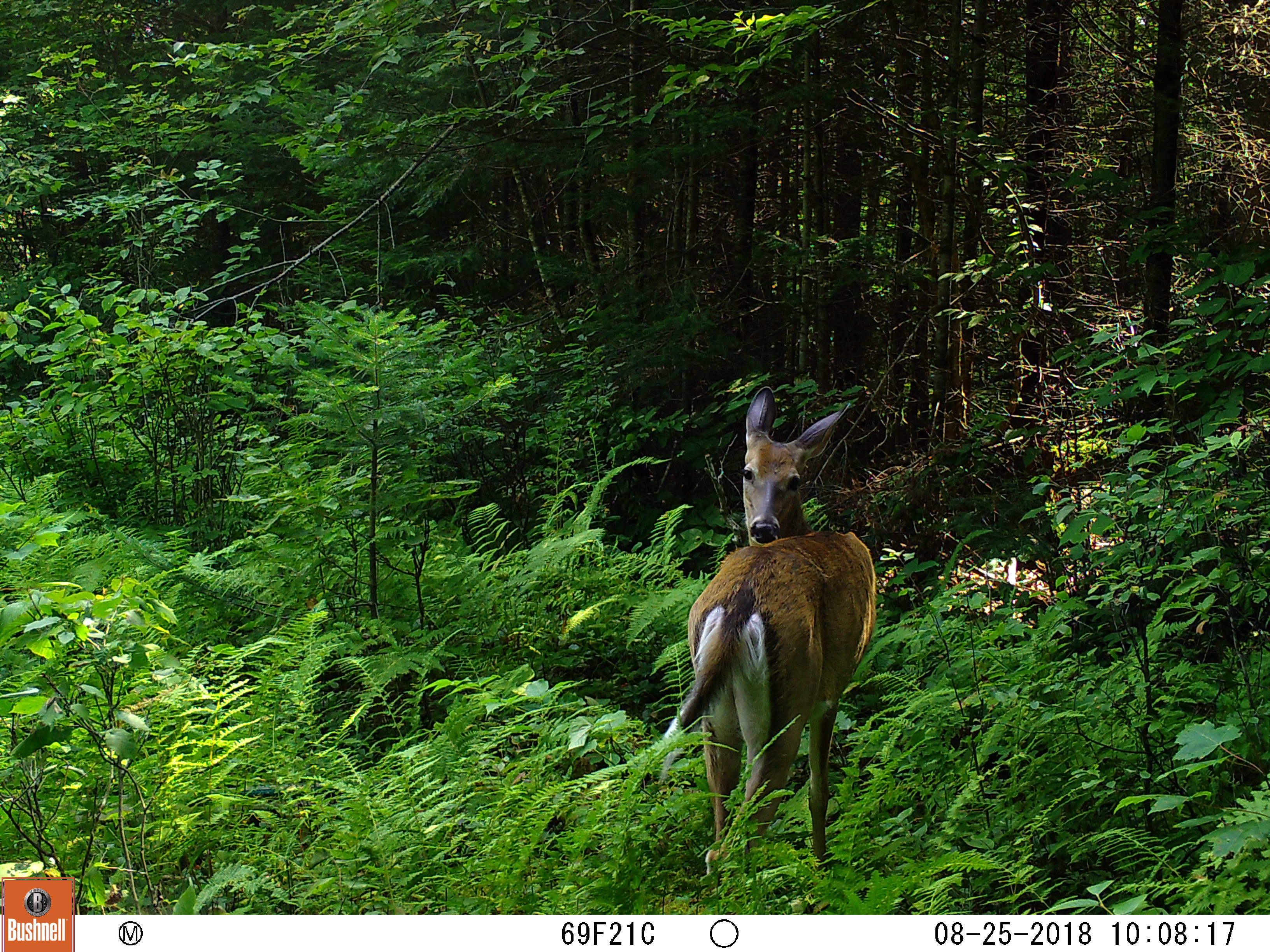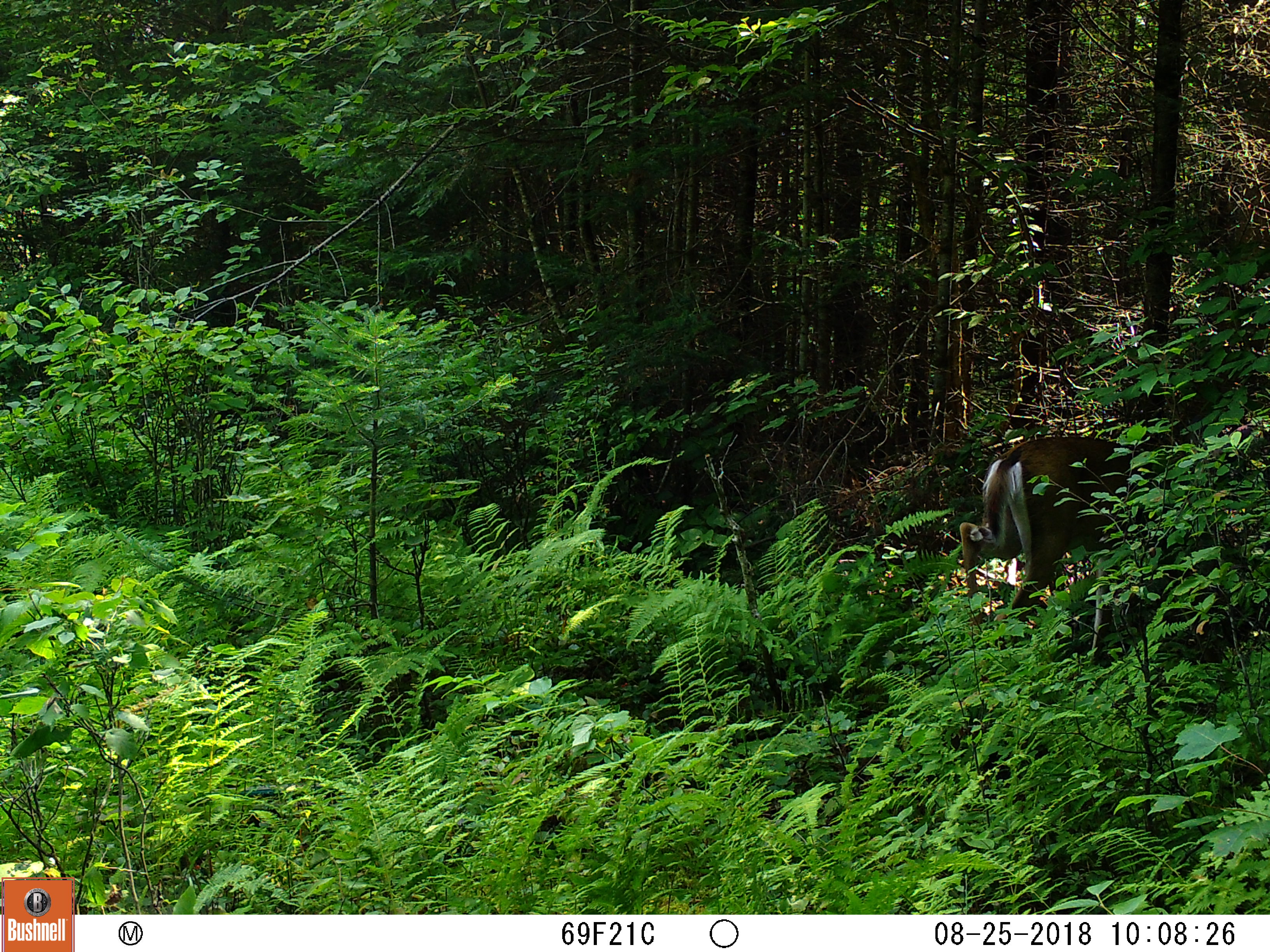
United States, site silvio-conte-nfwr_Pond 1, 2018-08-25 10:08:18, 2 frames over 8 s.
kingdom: Animalia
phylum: Chordata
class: Mammalia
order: Artiodactyla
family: Cervidae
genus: Odocoileus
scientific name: Odocoileus virginianus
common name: white-tailed deer